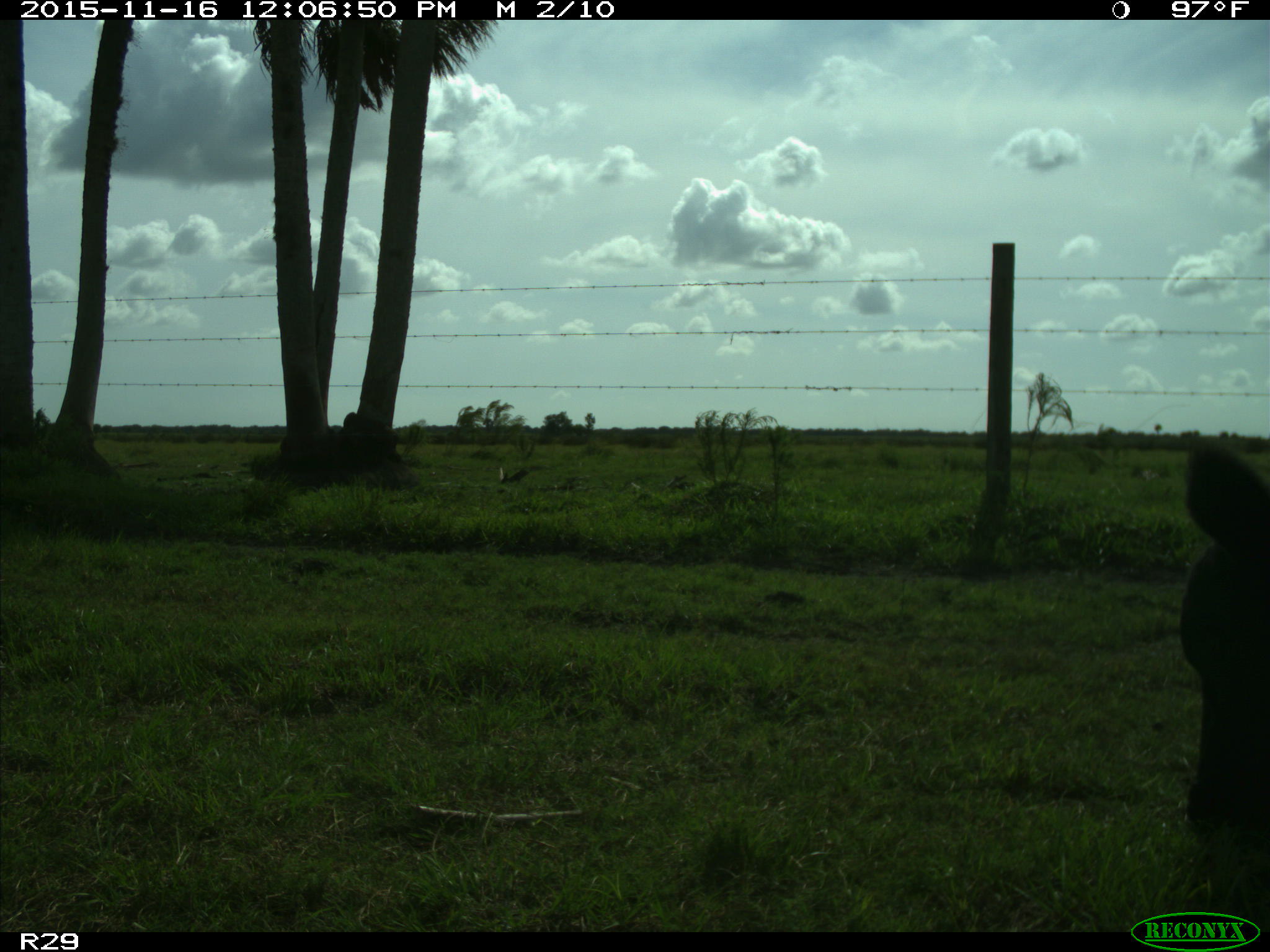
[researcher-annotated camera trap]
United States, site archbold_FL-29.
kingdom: Animalia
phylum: Chordata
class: Mammalia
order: Artiodactyla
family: Bovidae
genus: Bos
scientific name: Bos taurus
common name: domestic cow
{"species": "Bos taurus (domestic cow)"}